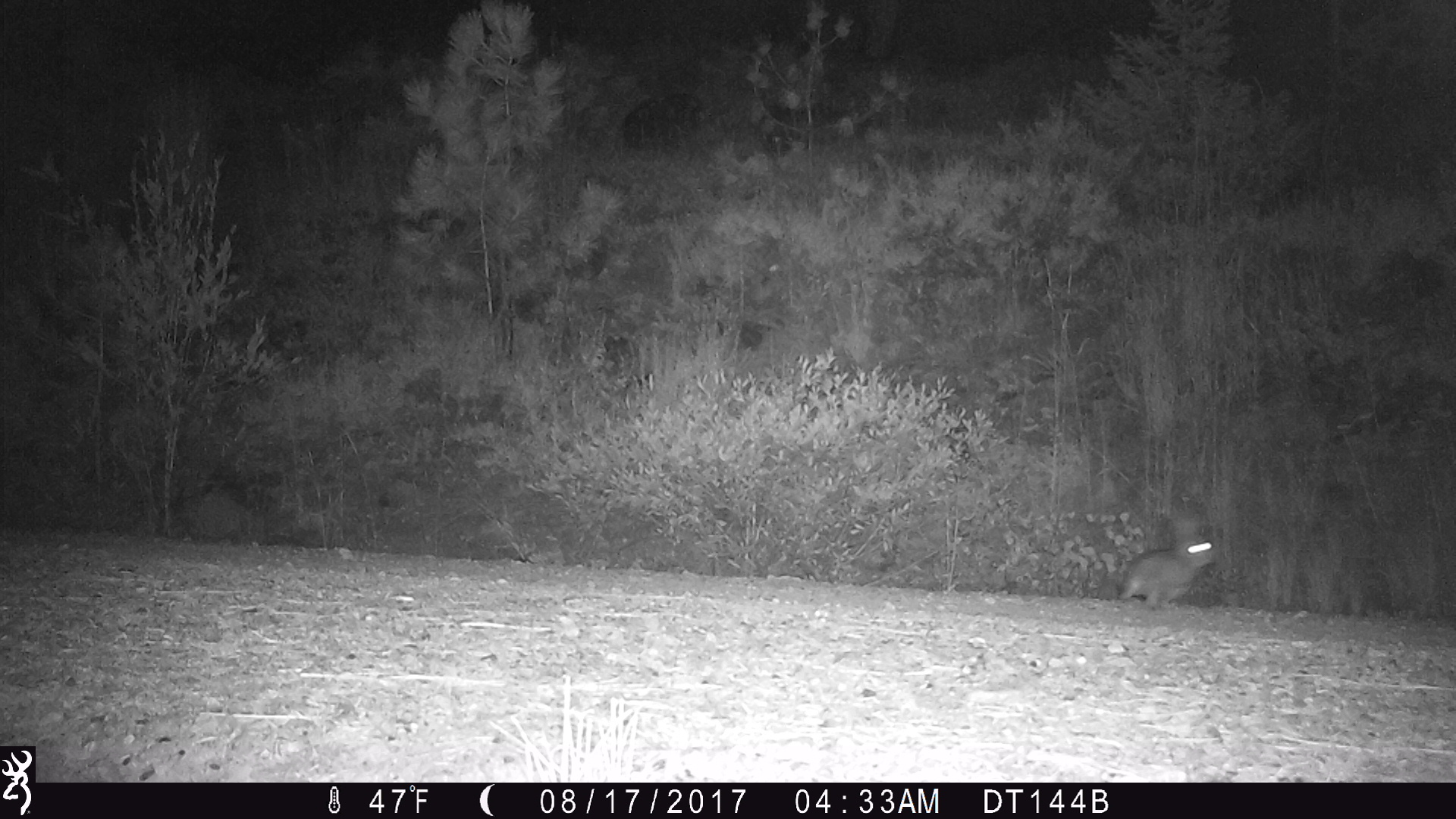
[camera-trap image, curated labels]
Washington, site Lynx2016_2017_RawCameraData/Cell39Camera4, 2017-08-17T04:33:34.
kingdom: Animalia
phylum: Chordata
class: Mammalia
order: Lagomorpha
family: Leporidae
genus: Lepus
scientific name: Lepus americanus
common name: snowshoe hare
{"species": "Lepus americanus (snowshoe hare)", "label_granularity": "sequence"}